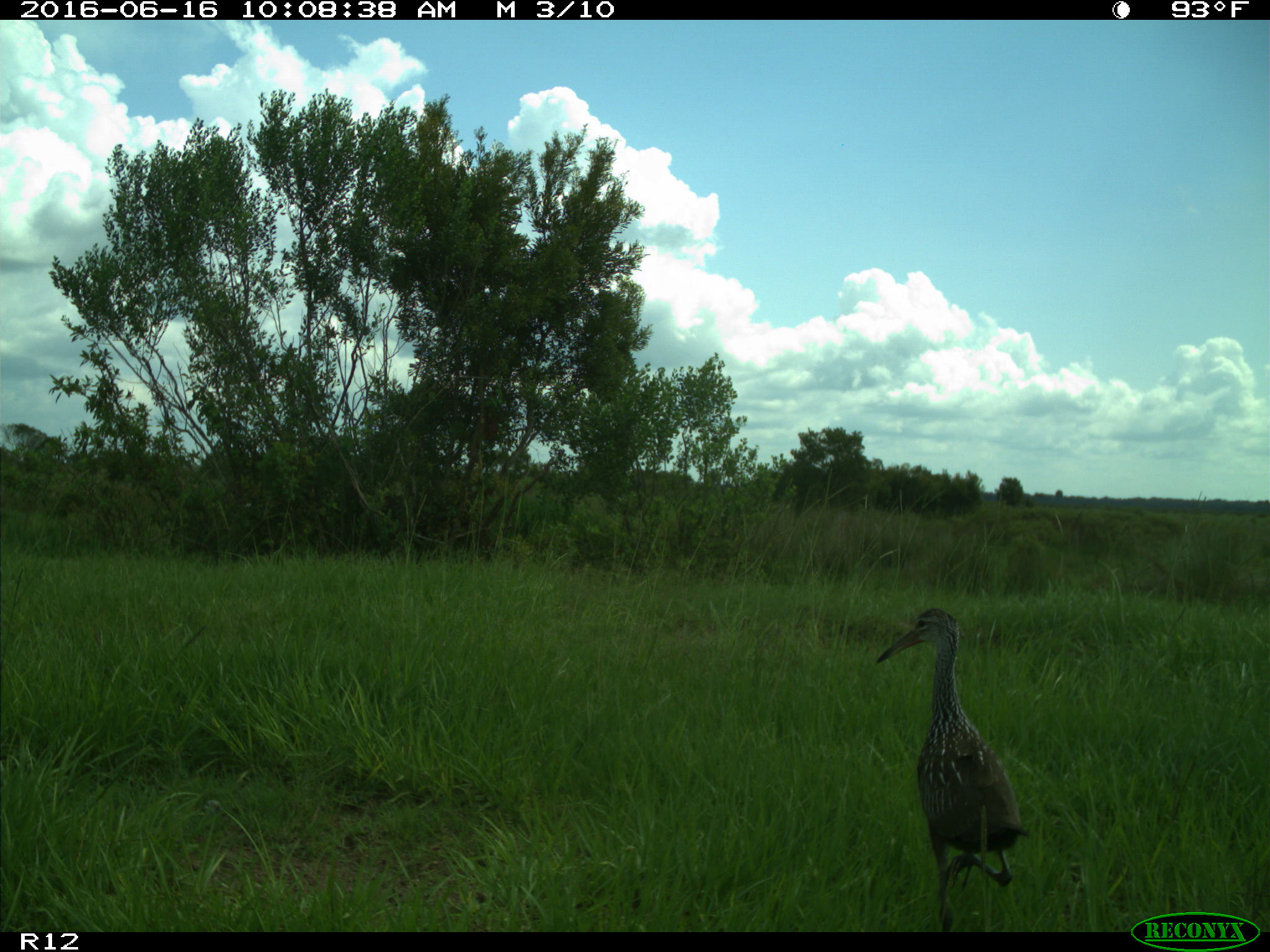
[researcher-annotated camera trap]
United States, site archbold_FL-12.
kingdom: Animalia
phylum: Chordata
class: Aves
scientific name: Aves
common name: birds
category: unidentified bird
Unidentified bird (birds) (Aves).